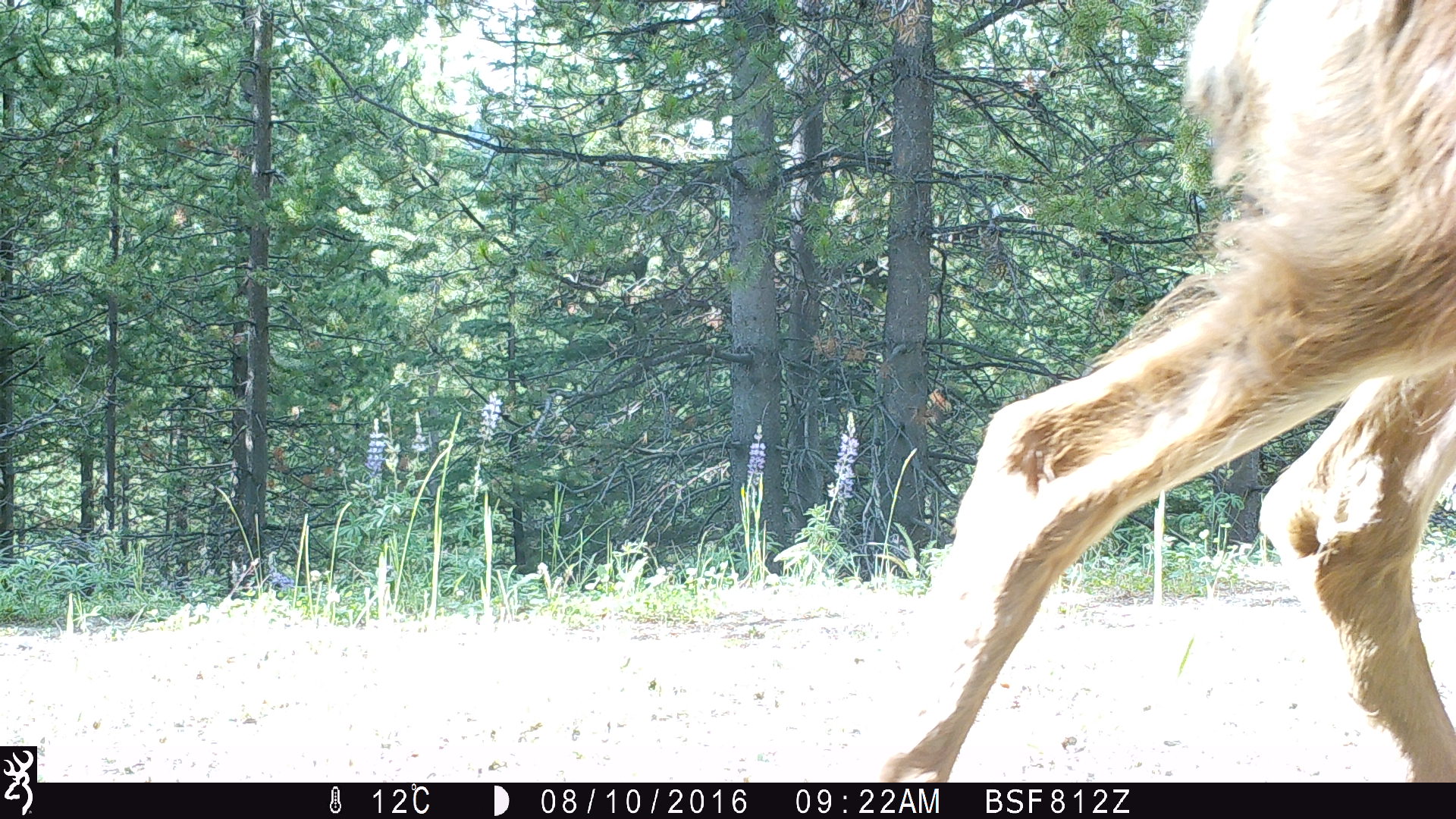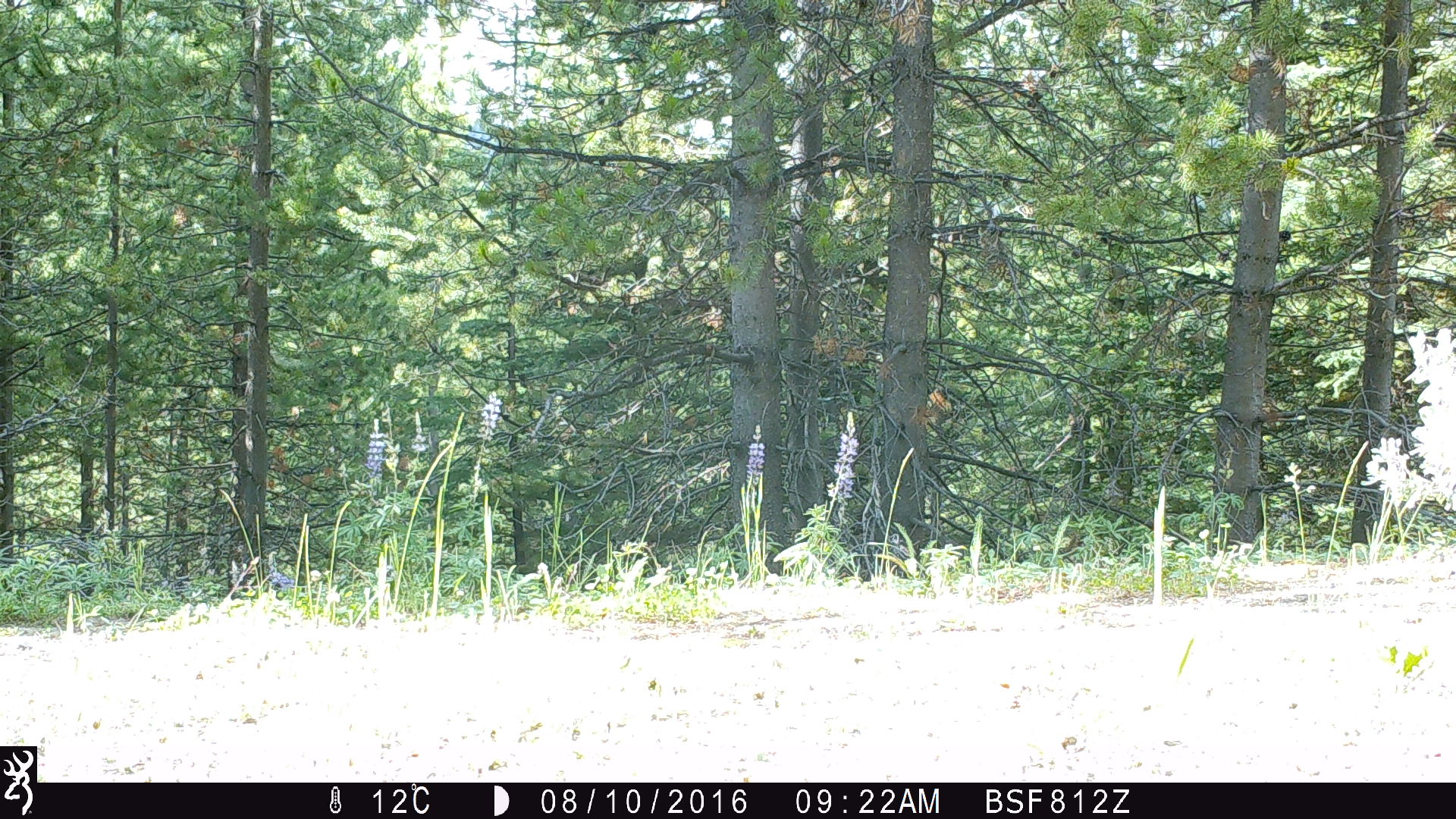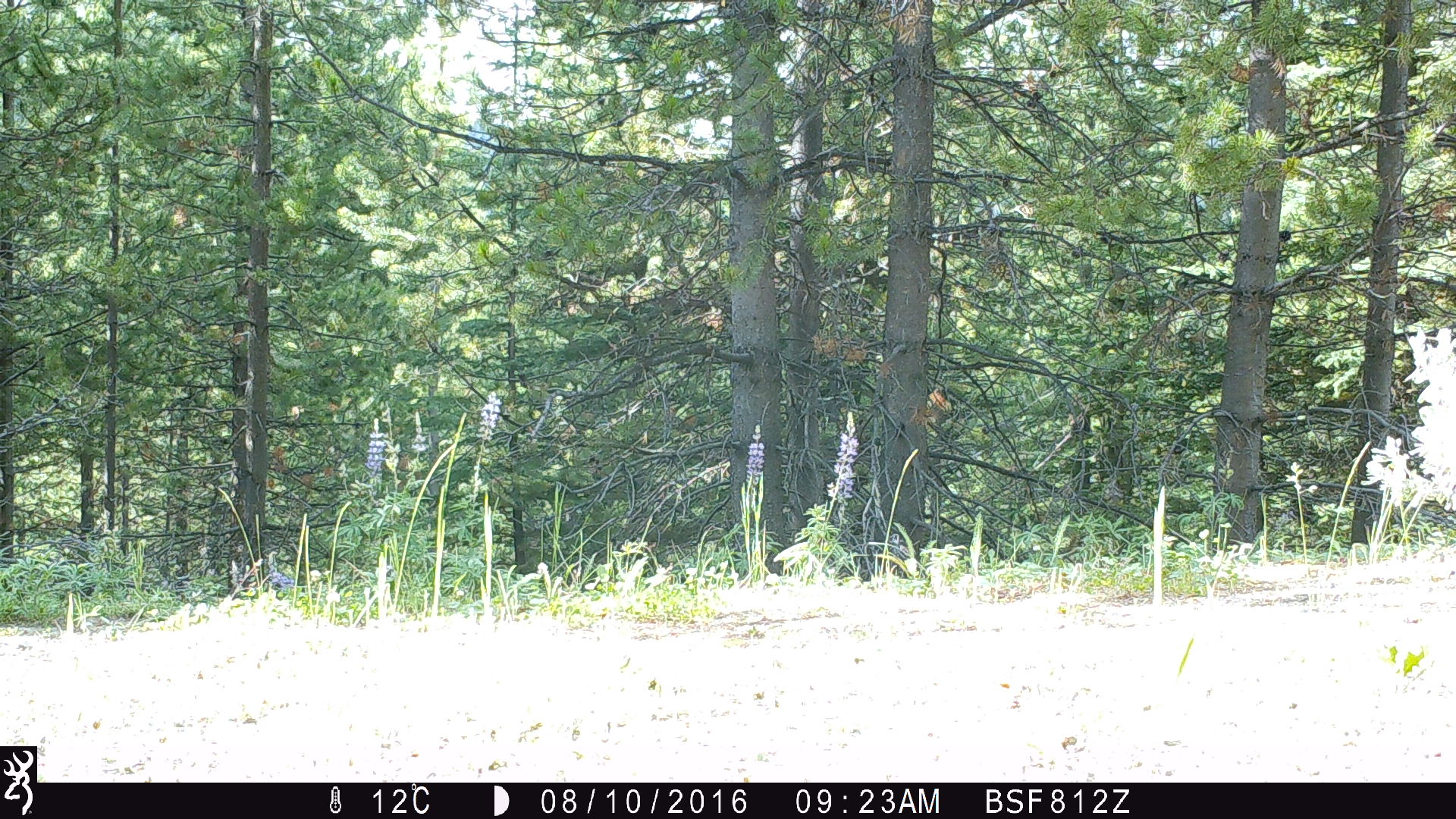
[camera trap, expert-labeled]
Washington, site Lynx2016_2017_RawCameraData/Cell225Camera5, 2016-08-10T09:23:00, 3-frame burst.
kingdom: Animalia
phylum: Chordata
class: Mammalia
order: Artiodactyla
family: Cervidae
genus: Odocoileus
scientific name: Odocoileus hemionus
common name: mule deer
Odocoileus hemionus (mule deer). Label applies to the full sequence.